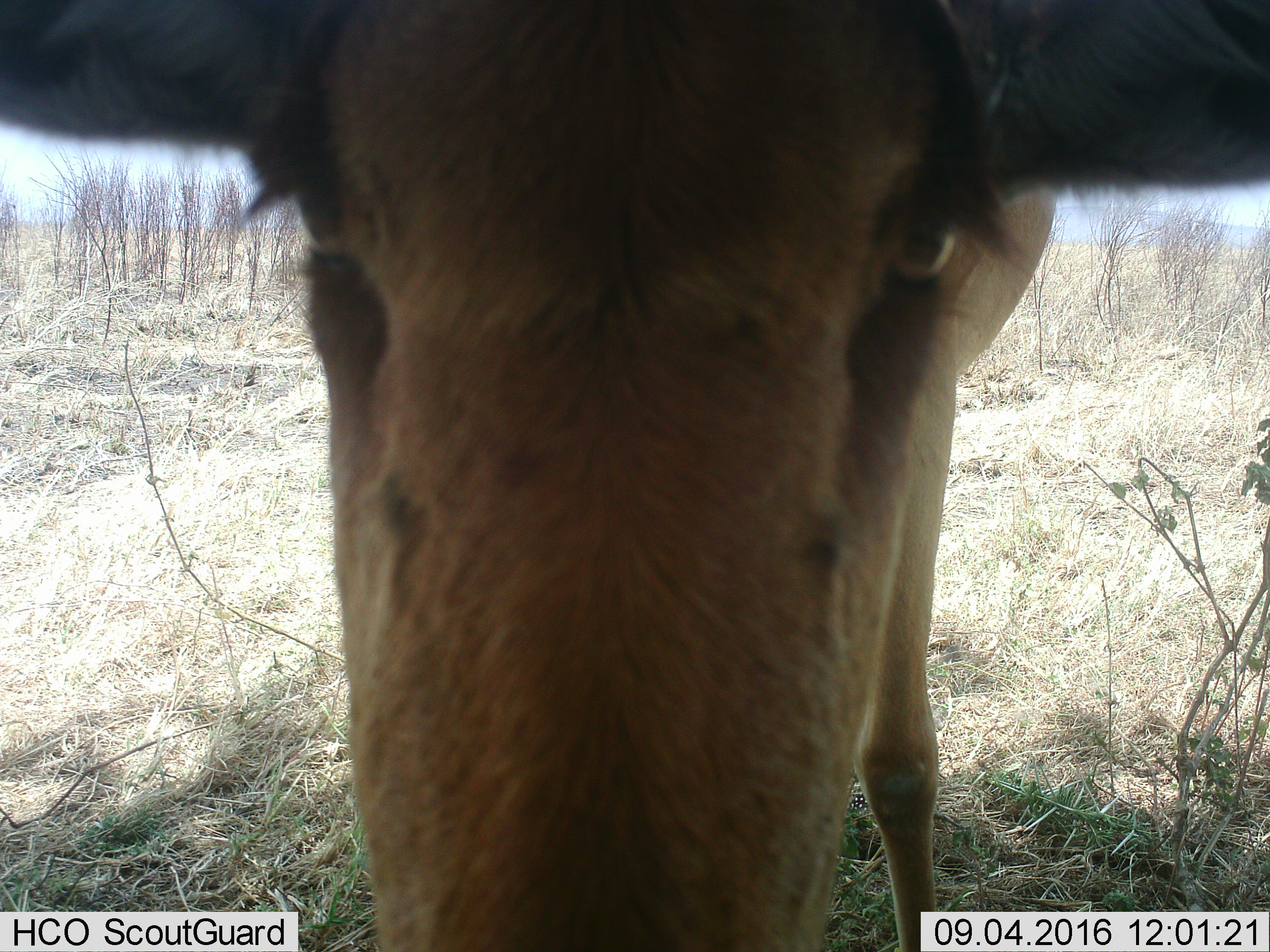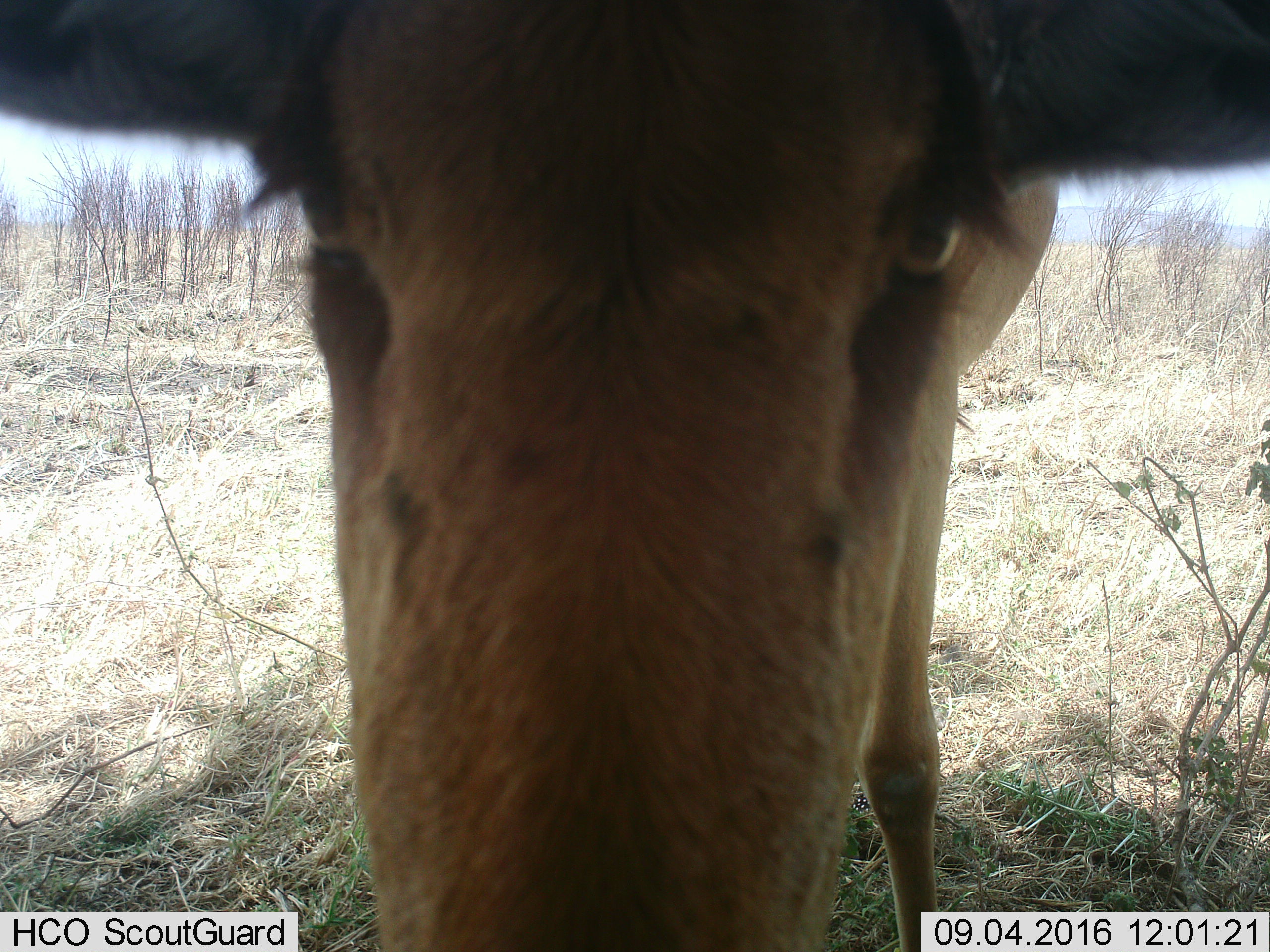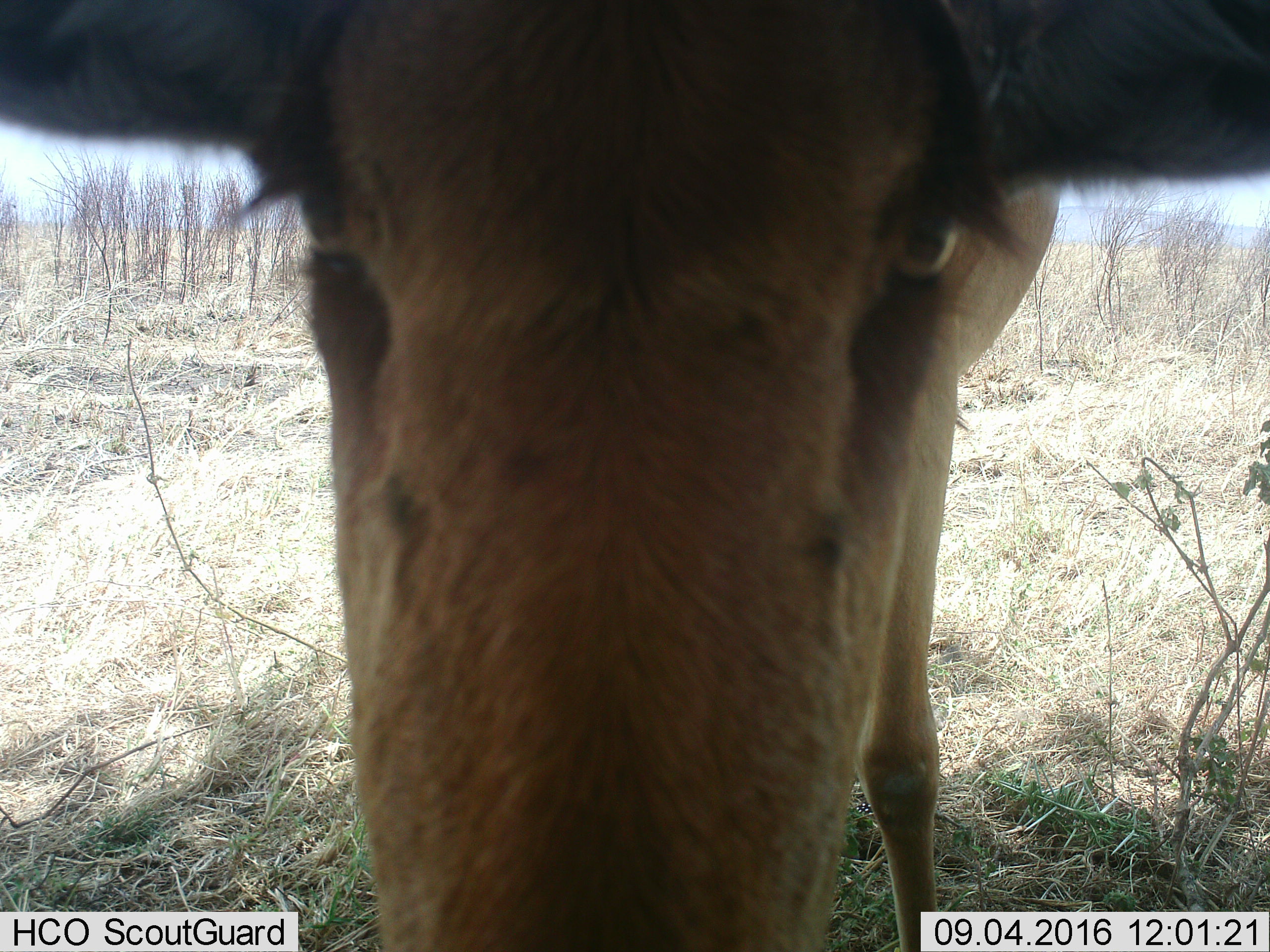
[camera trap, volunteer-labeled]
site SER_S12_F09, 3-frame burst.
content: unidentified animal